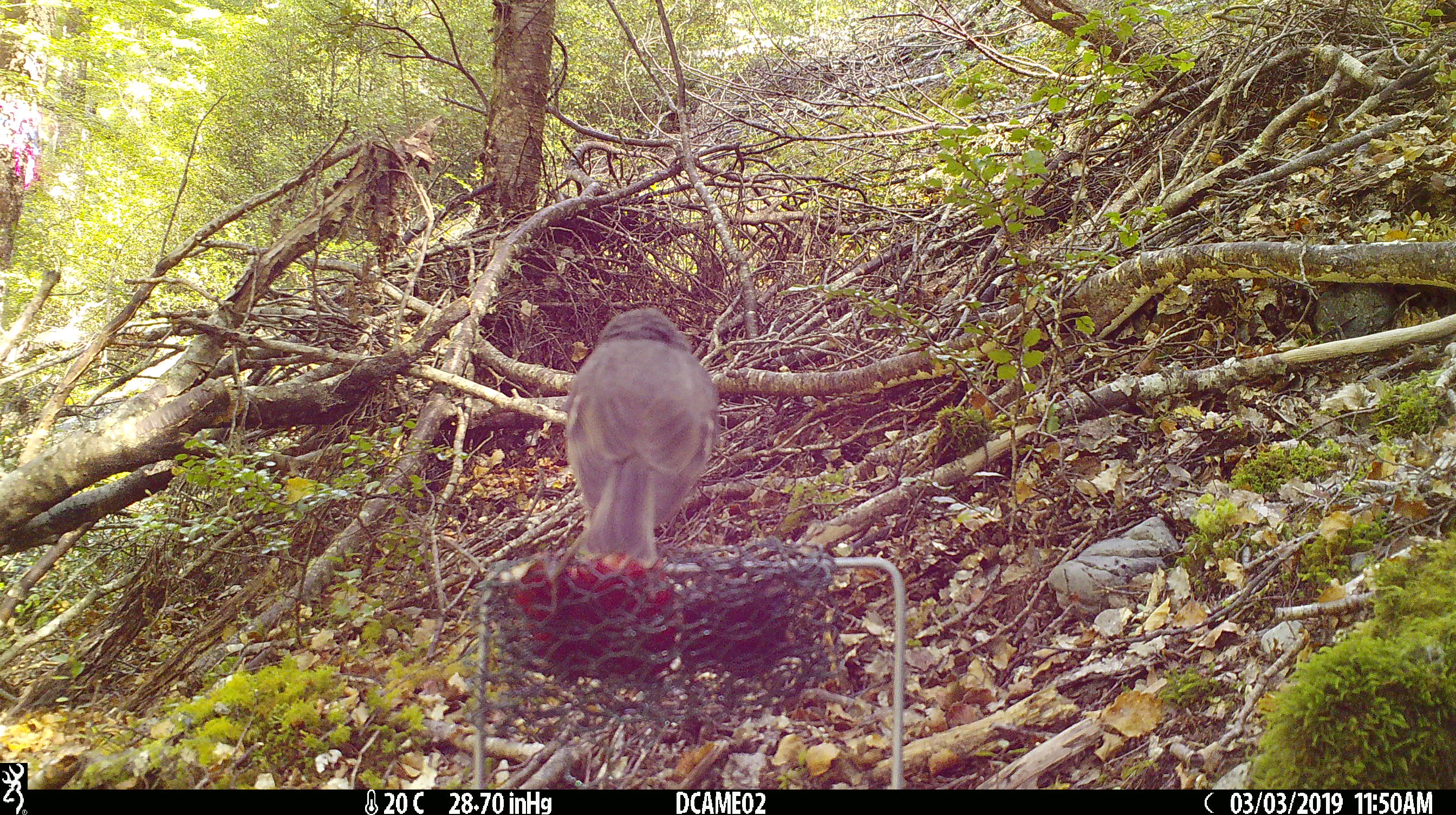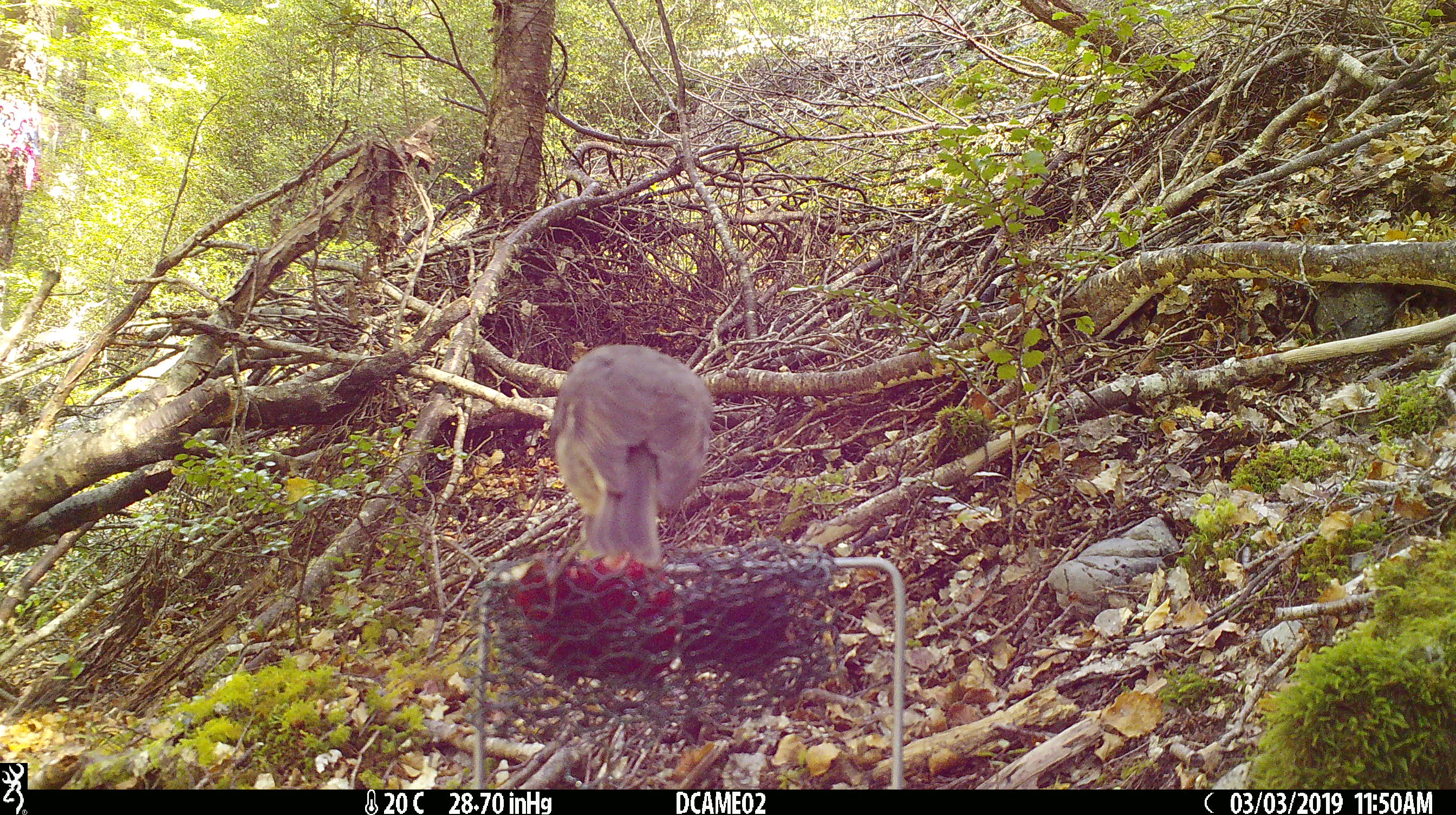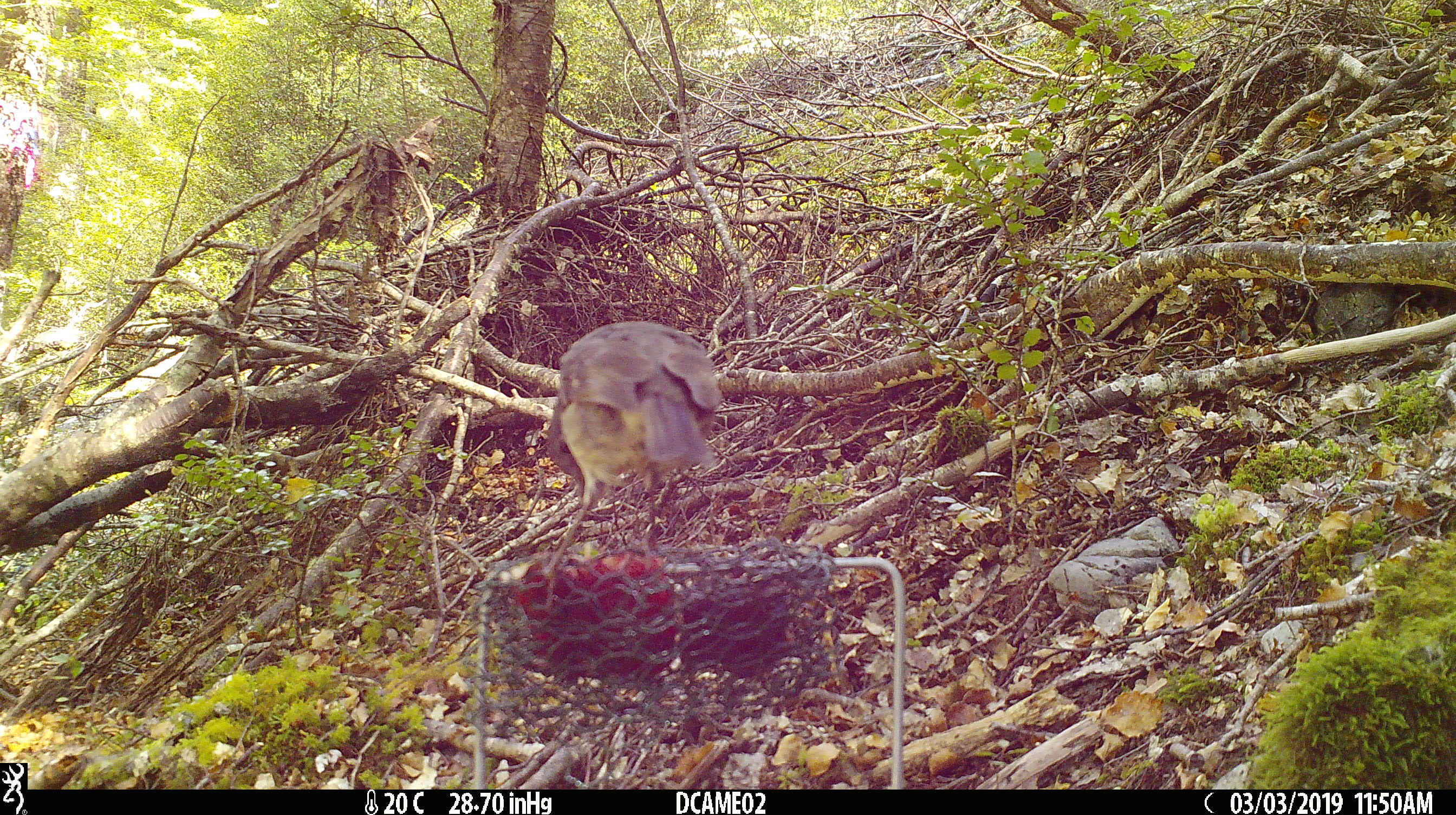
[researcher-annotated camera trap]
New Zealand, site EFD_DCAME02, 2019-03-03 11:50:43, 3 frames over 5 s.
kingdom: Animalia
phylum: Chordata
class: Aves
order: Passeriformes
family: Petroicidae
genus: Petroica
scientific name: Petroica australis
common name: new zealand robin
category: robin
Robin (new zealand robin) (Petroica australis).